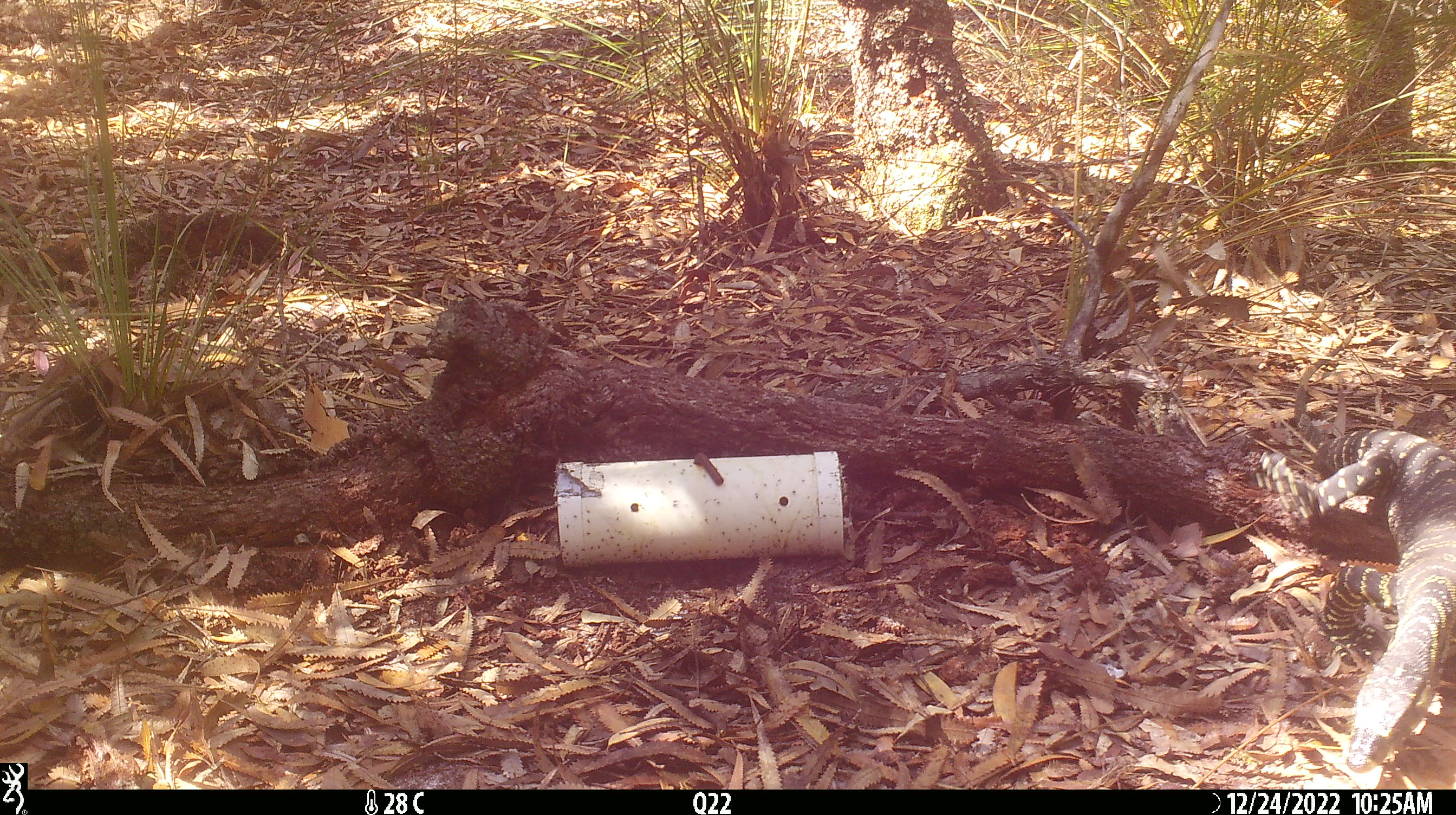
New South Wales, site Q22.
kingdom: Animalia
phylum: Chordata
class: Reptilia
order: Squamata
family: Varanidae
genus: Varanus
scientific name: Varanus varius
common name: lace monitor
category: goanna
Goanna (lace monitor) (Varanus varius).